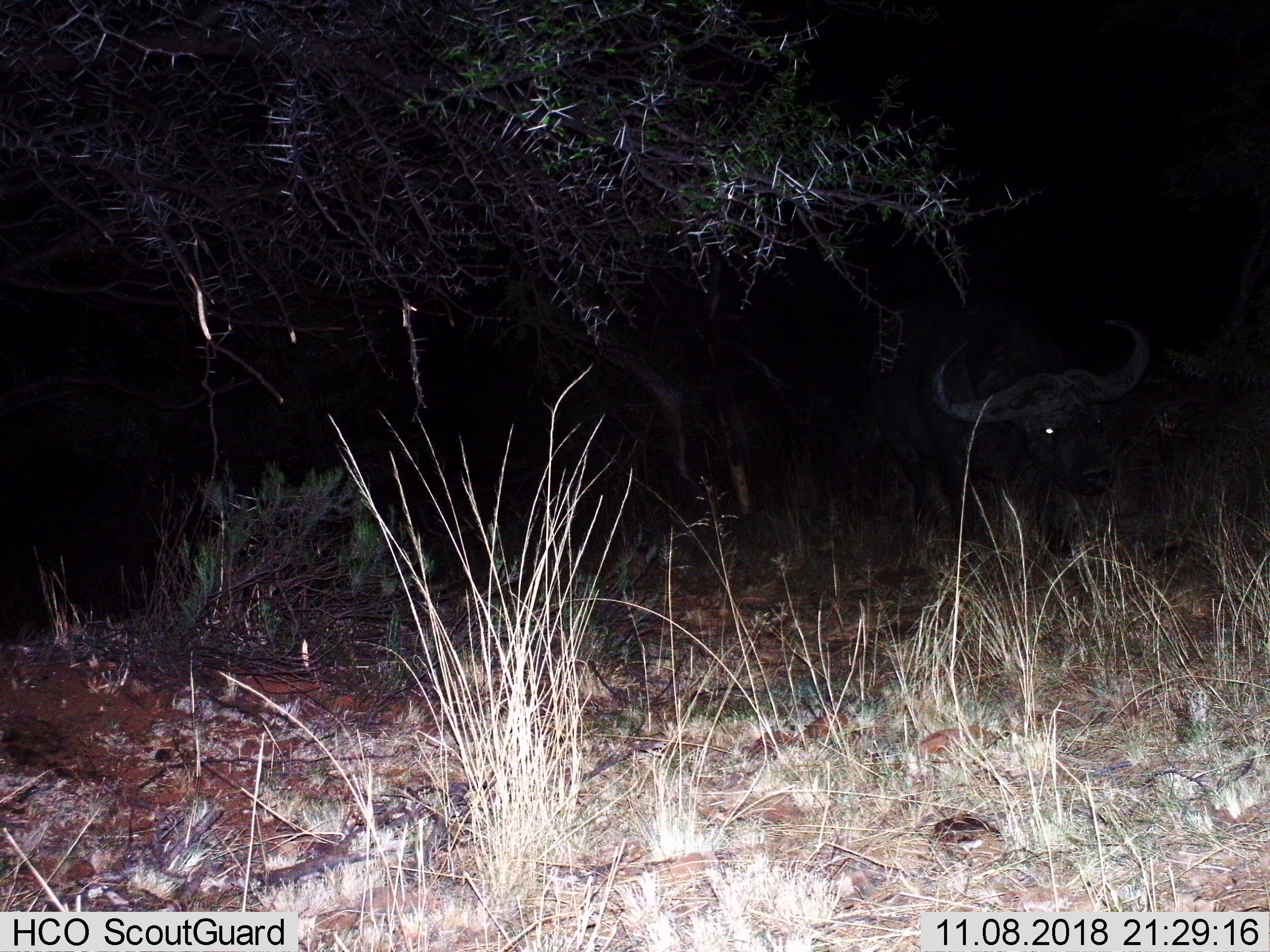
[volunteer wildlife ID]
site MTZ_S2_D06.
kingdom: Animalia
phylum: Chordata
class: Mammalia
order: Artiodactyla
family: Bovidae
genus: Syncerus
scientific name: Syncerus caffer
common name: african buffalo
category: buffalo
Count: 1.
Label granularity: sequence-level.